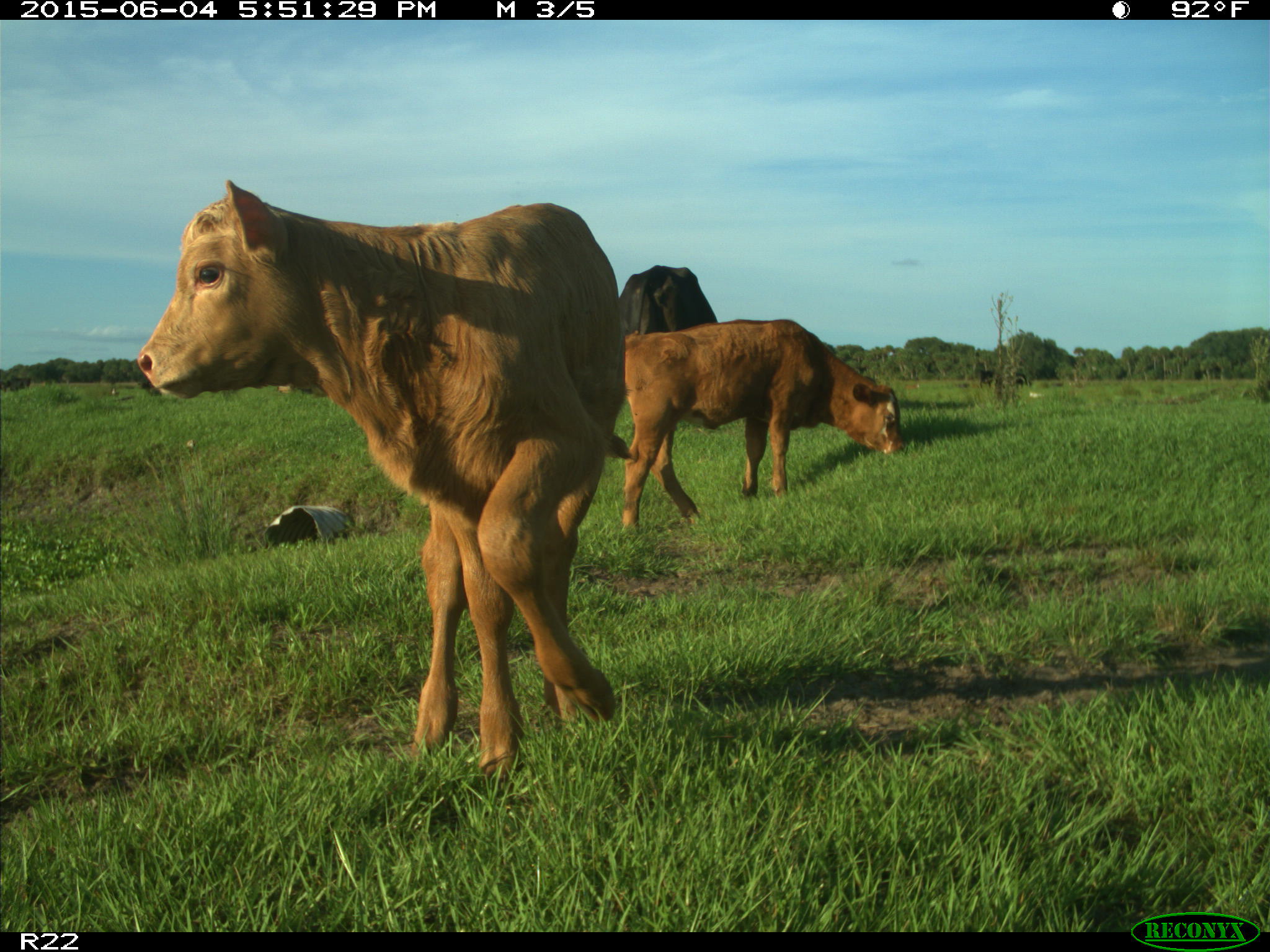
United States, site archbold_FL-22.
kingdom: Animalia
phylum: Chordata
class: Mammalia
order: Artiodactyla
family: Bovidae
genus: Bos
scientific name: Bos taurus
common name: domestic cow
Bos taurus (domestic cow).